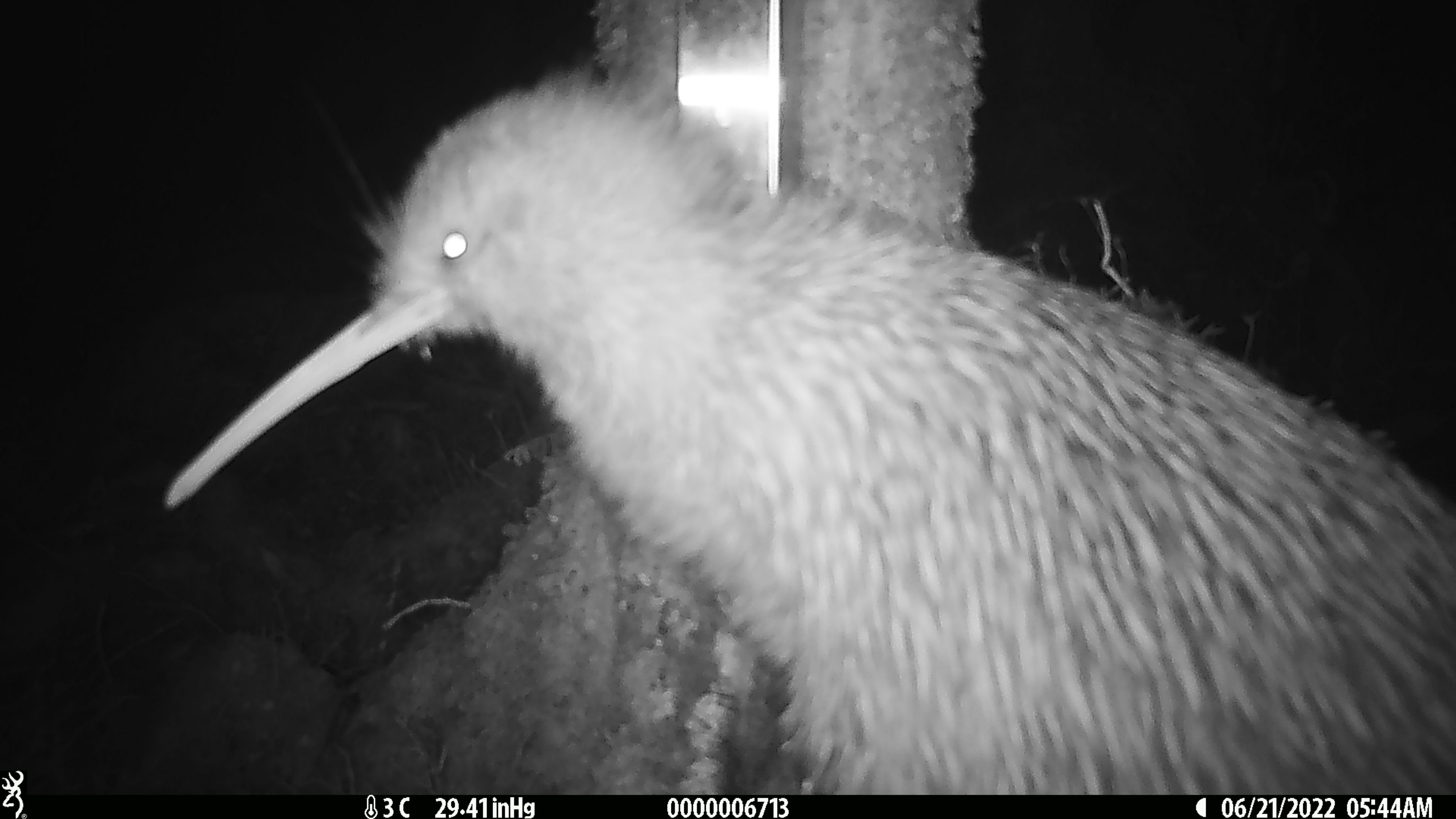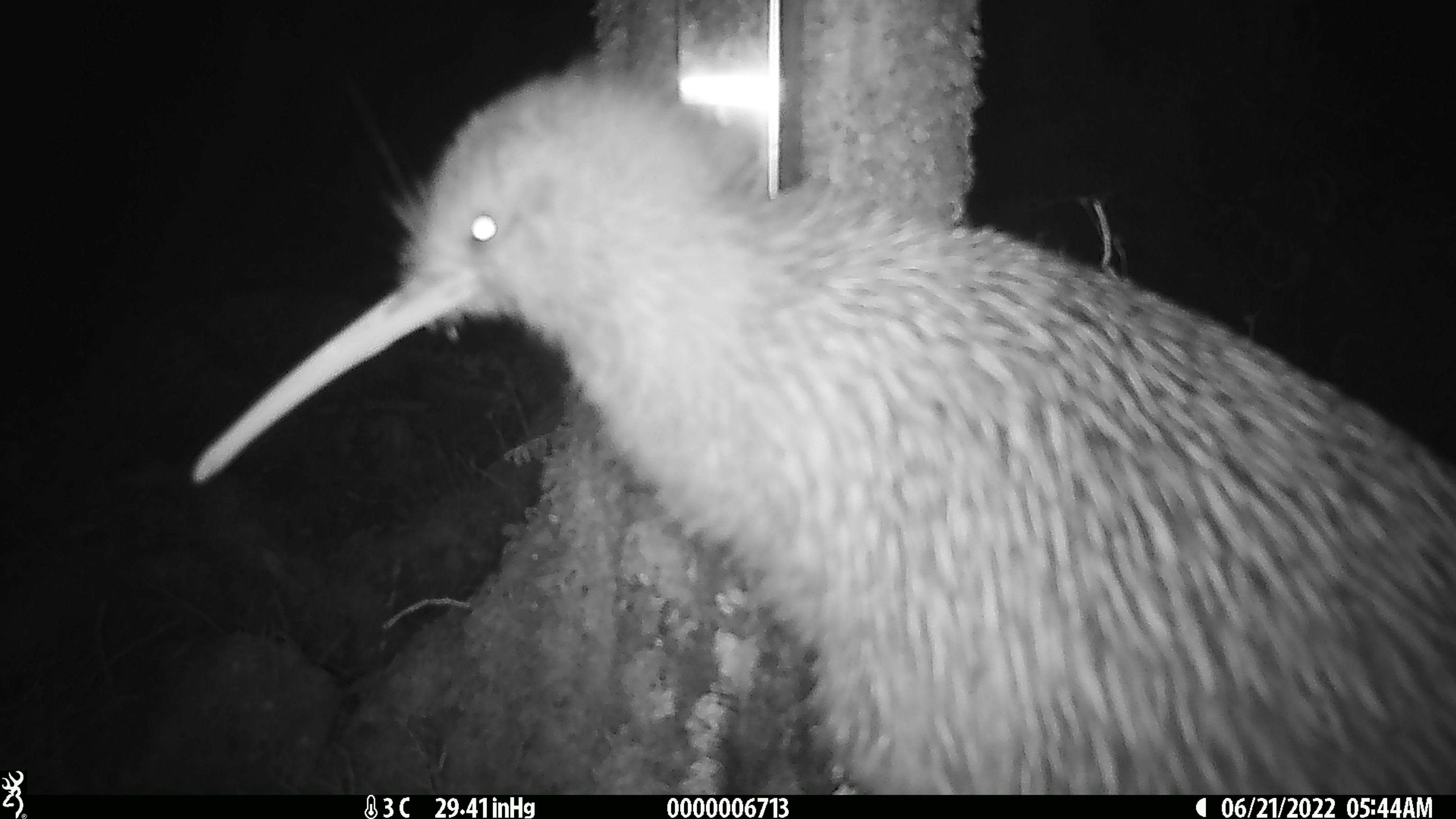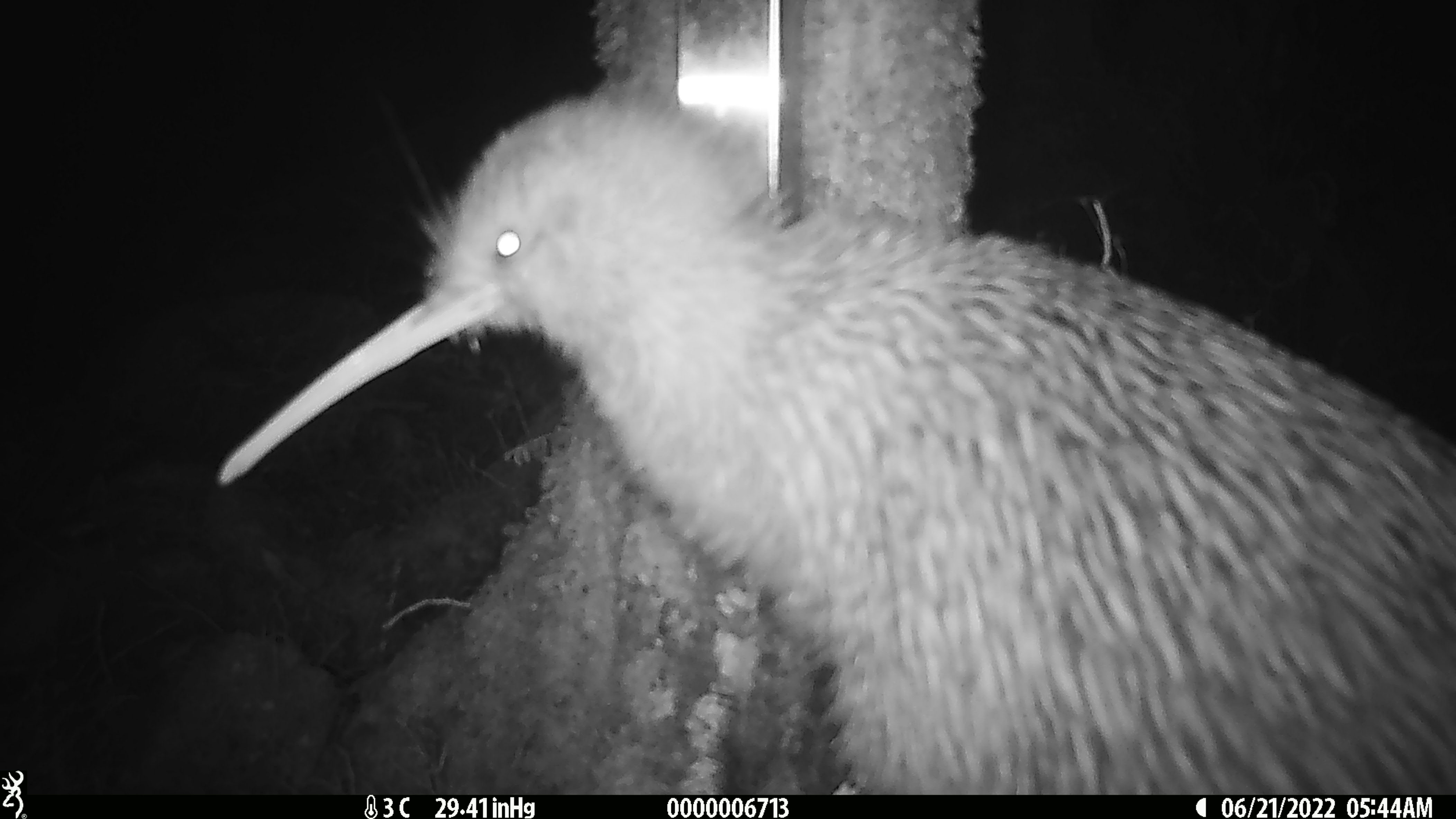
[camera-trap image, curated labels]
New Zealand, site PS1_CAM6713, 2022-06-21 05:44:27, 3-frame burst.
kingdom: Animalia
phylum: Chordata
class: Aves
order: Apterygiformes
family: Apterygidae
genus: Apteryx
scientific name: Apteryx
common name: kiwi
Kiwi (Apteryx).